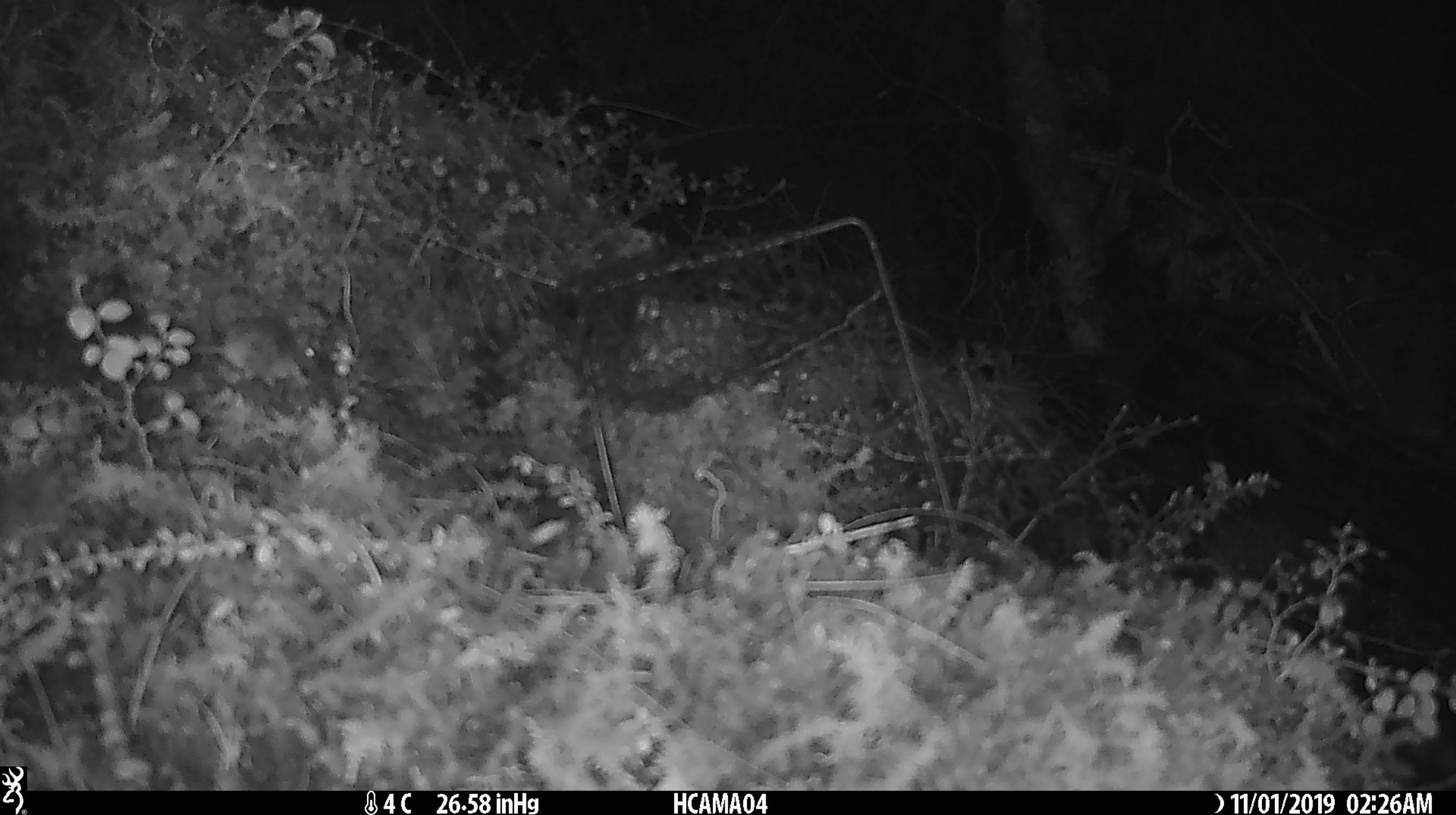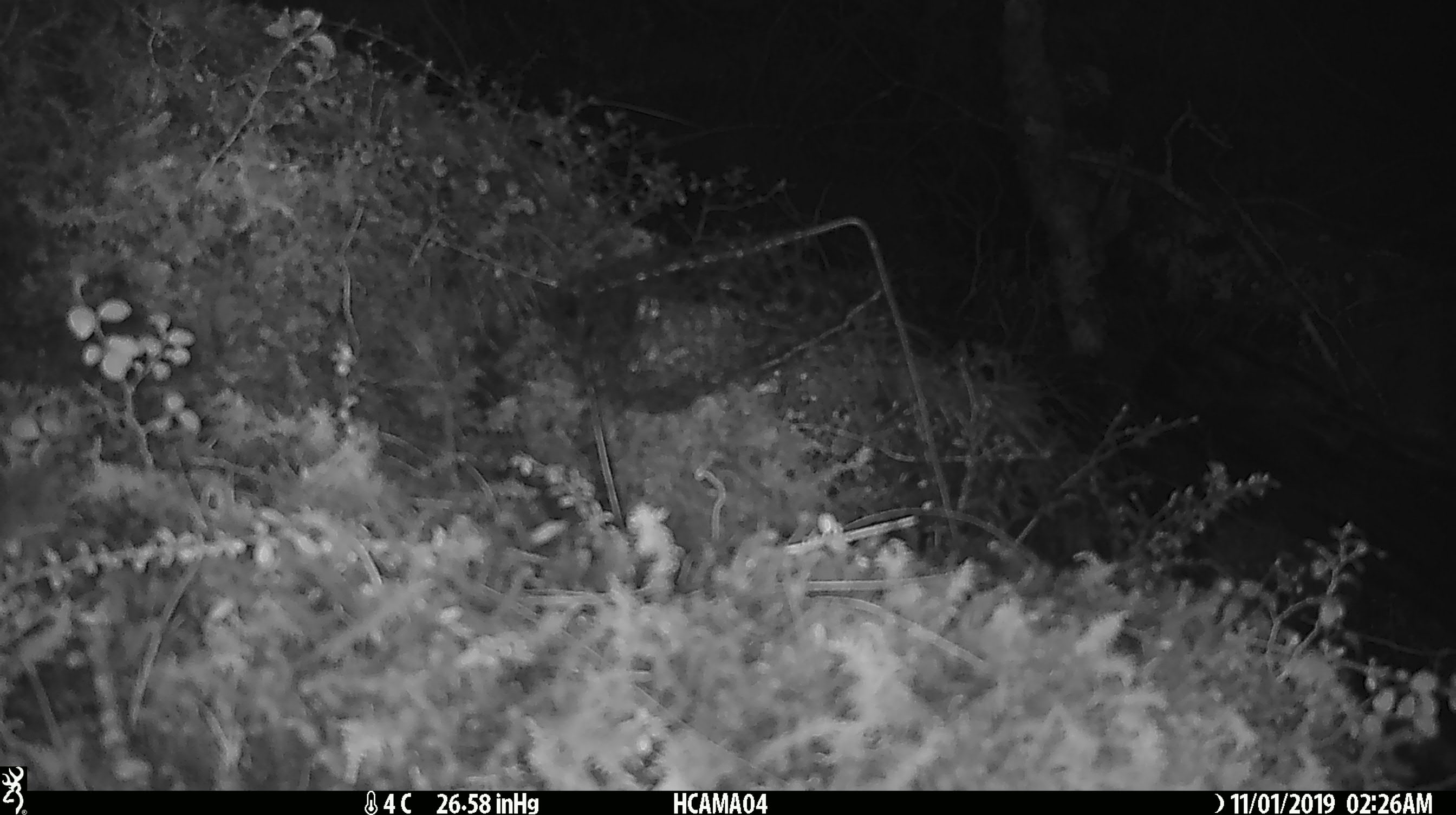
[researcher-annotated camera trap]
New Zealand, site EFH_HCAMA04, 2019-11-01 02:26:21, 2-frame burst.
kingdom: Animalia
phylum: Chordata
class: Mammalia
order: Rodentia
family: Muridae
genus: Mus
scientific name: Mus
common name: mouse